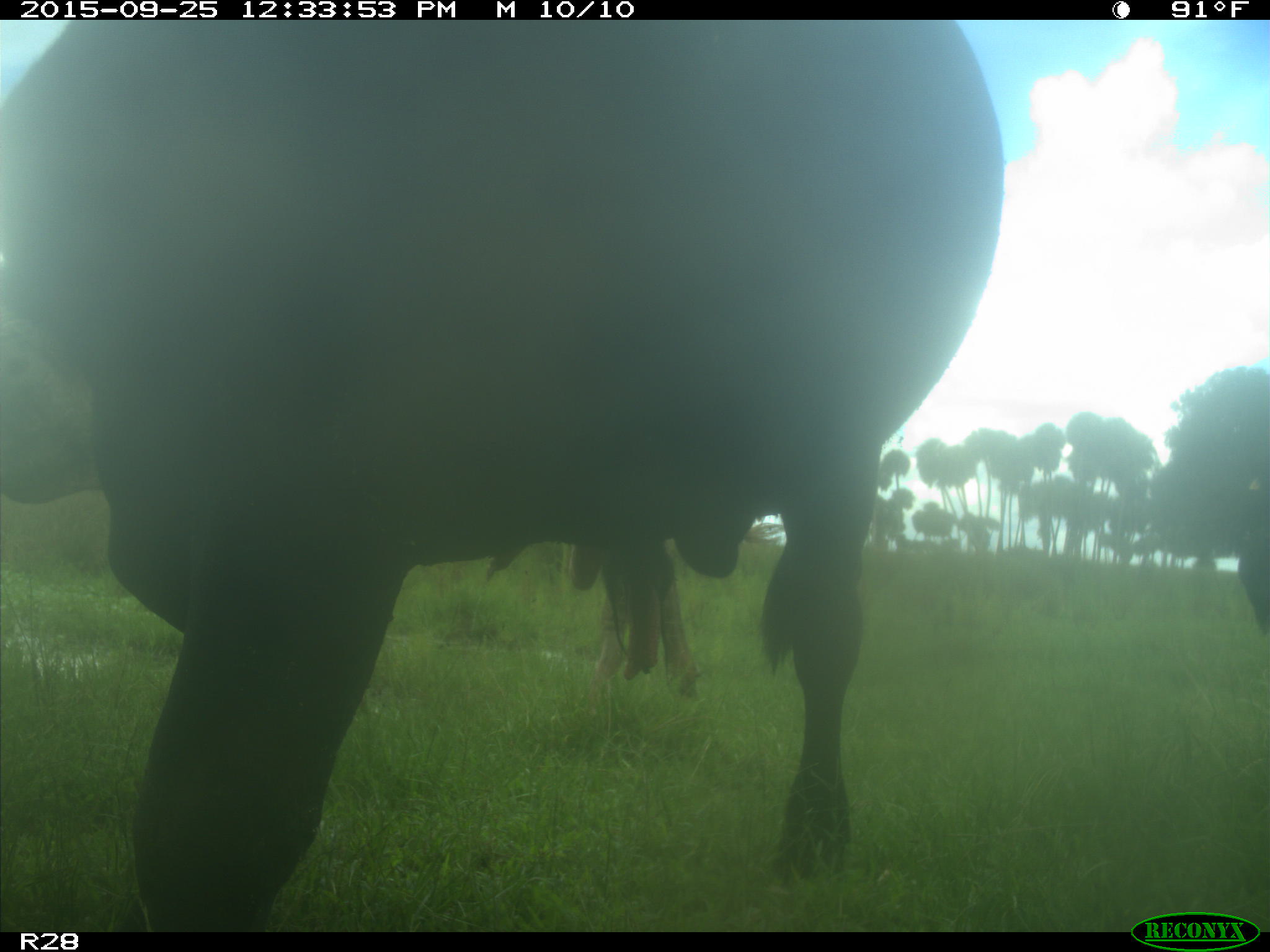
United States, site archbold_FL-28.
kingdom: Animalia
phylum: Chordata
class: Mammalia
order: Artiodactyla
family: Bovidae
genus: Bos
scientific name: Bos taurus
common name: domestic cow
Bos taurus (domestic cow).